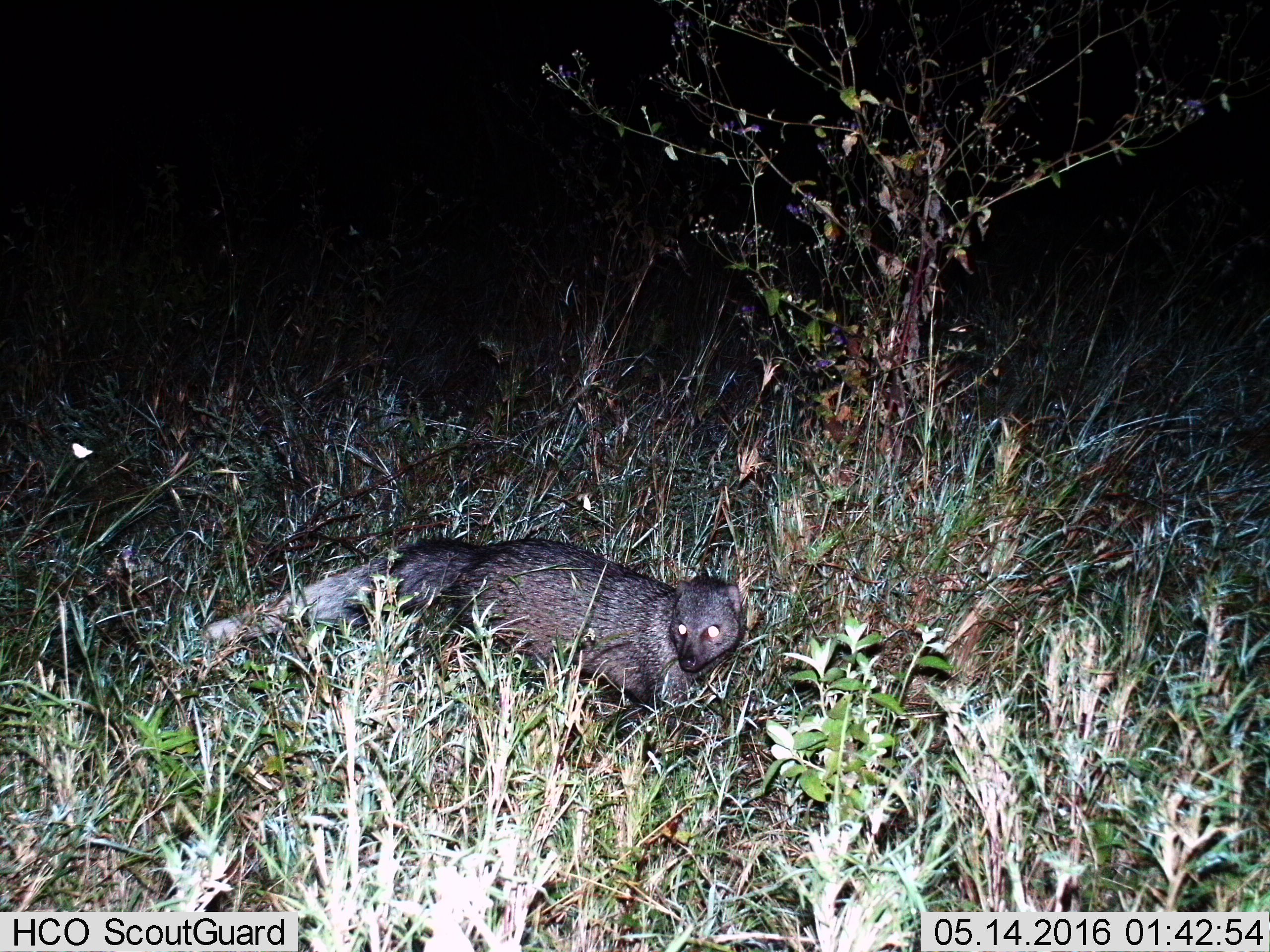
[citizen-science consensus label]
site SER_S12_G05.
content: unidentified animal